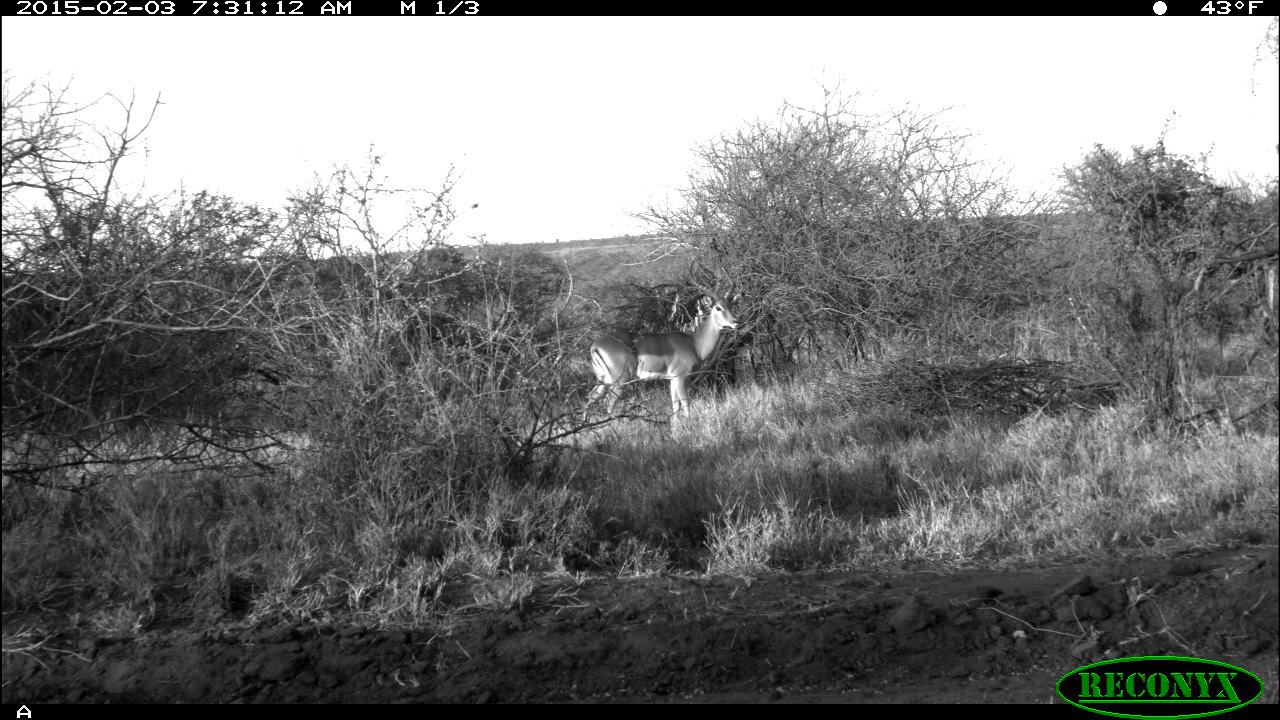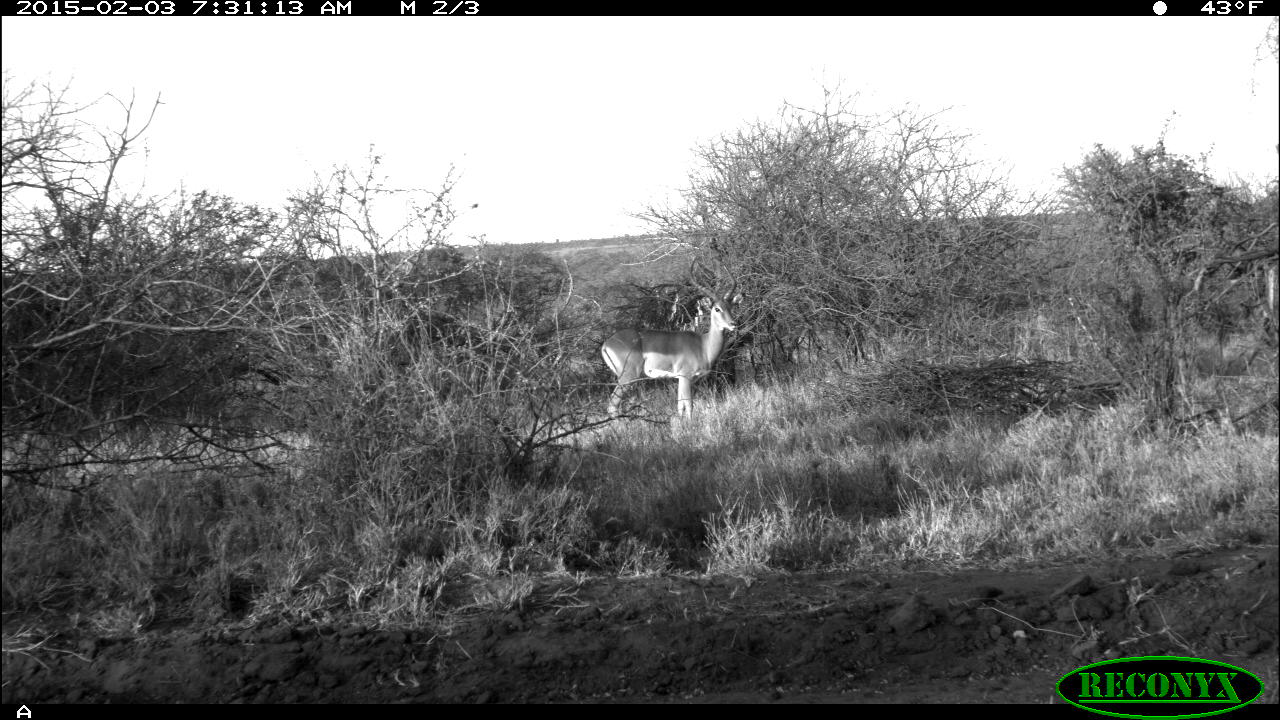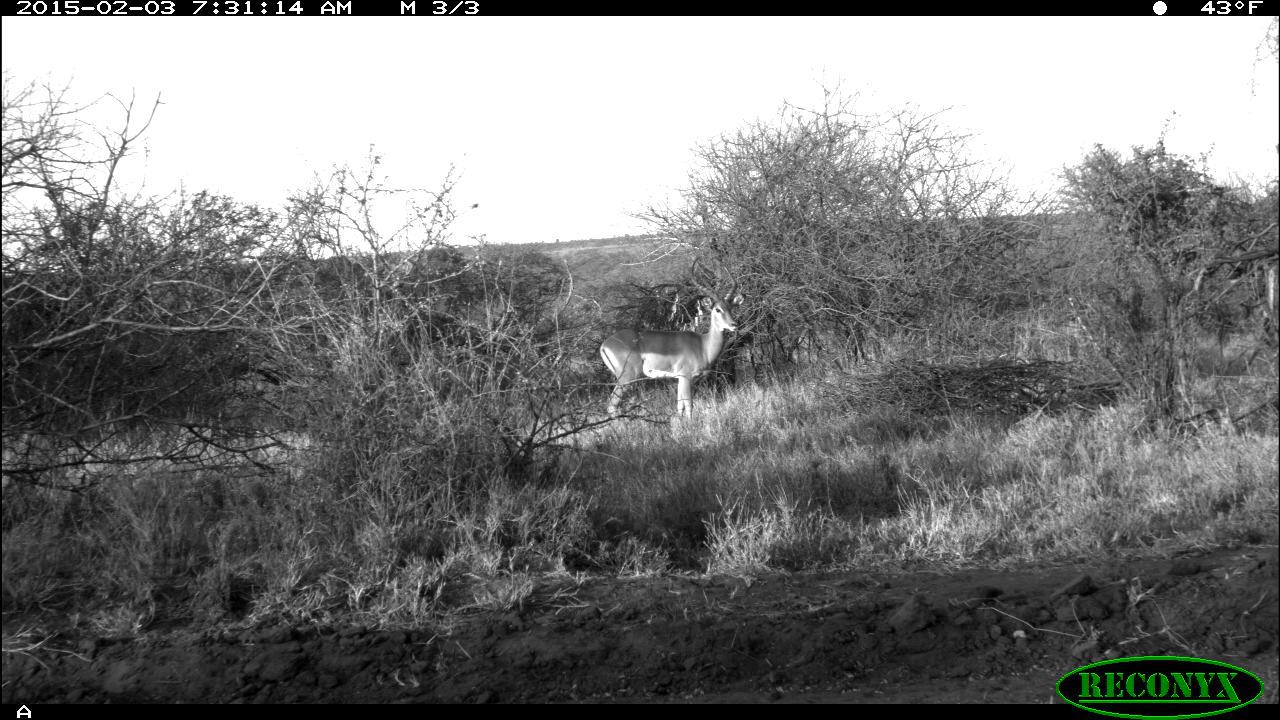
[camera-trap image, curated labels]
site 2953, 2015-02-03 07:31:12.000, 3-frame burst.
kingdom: Animalia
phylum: Chordata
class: Mammalia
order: Artiodactyla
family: Bovidae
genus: Aepyceros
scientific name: Aepyceros melampus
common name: impala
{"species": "Aepyceros melampus (impala)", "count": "1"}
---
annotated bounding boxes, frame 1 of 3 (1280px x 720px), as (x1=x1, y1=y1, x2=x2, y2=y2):
aepyceros melampus: (x1=582, y1=256, x2=745, y2=430)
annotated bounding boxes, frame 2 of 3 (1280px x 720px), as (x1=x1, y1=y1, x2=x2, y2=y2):
aepyceros melampus: (x1=601, y1=255, x2=744, y2=423)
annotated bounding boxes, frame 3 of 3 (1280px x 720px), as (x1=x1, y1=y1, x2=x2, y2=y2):
aepyceros melampus: (x1=598, y1=255, x2=744, y2=421)